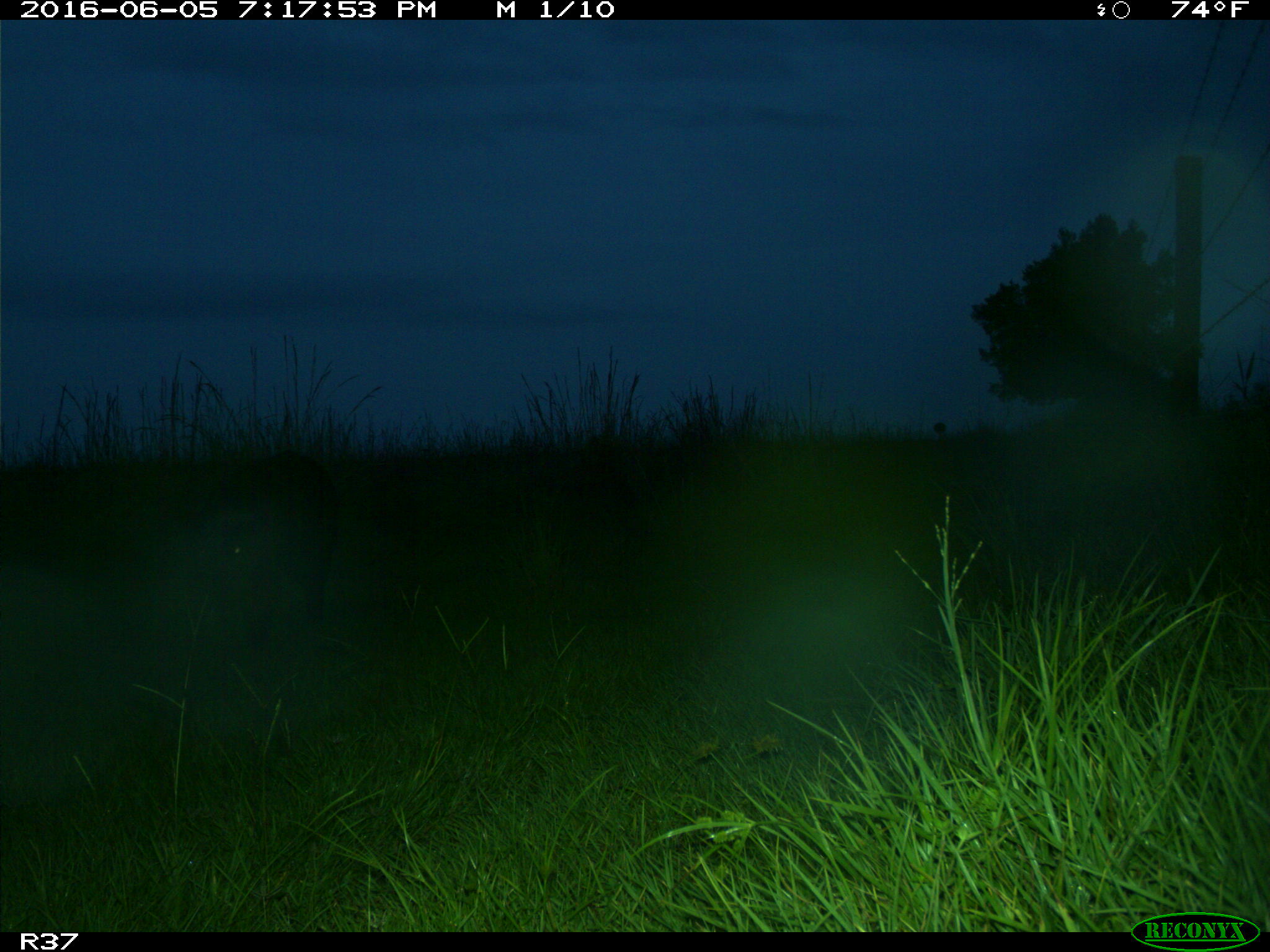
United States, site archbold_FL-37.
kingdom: Animalia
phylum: Chordata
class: Mammalia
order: Artiodactyla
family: Suidae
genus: Sus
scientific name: Sus scrofa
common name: wild boar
Sus scrofa (wild boar).